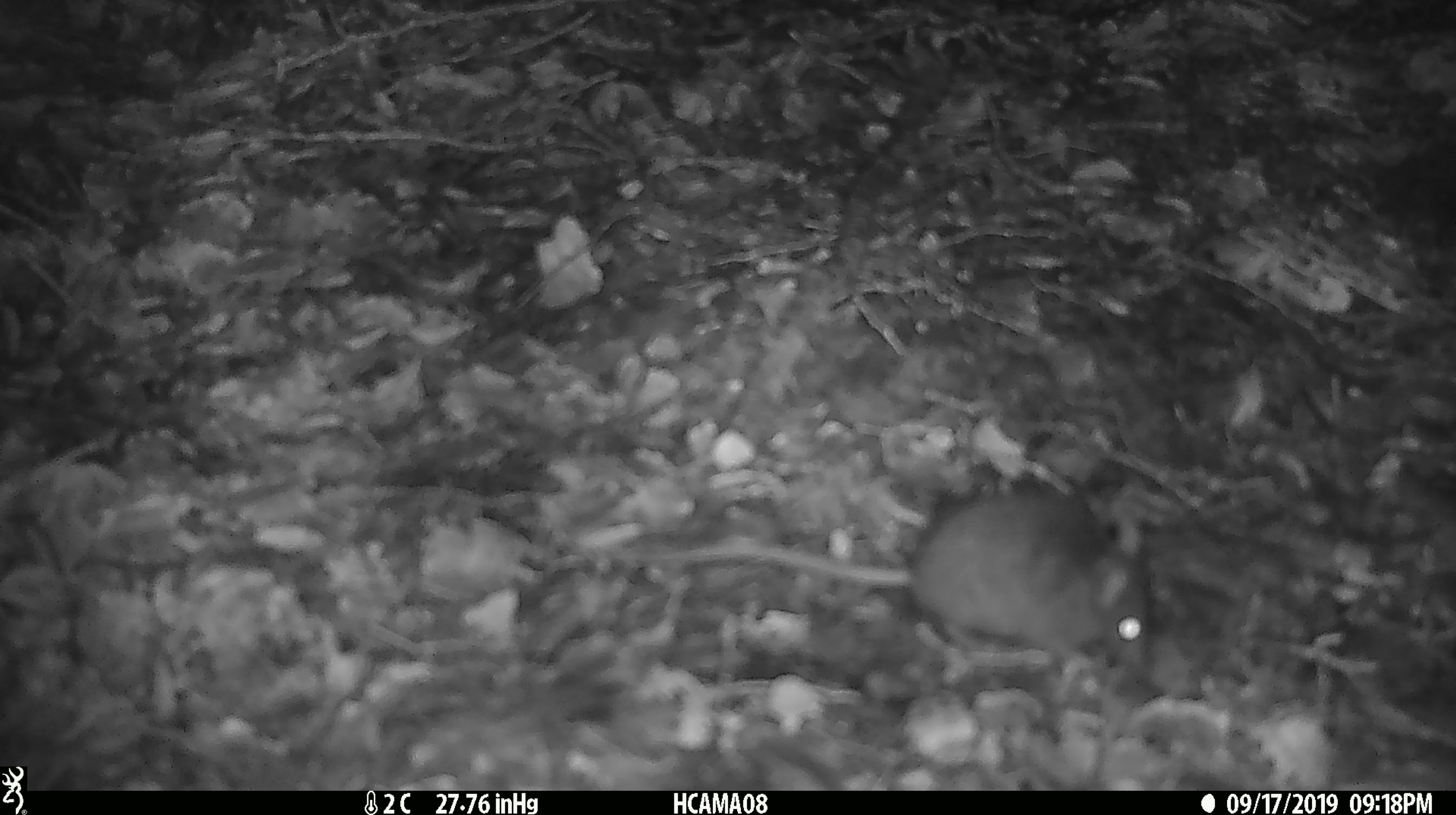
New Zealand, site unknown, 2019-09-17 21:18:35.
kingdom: Animalia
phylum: Chordata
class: Mammalia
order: Rodentia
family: Muridae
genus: Mus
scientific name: Mus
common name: mouse